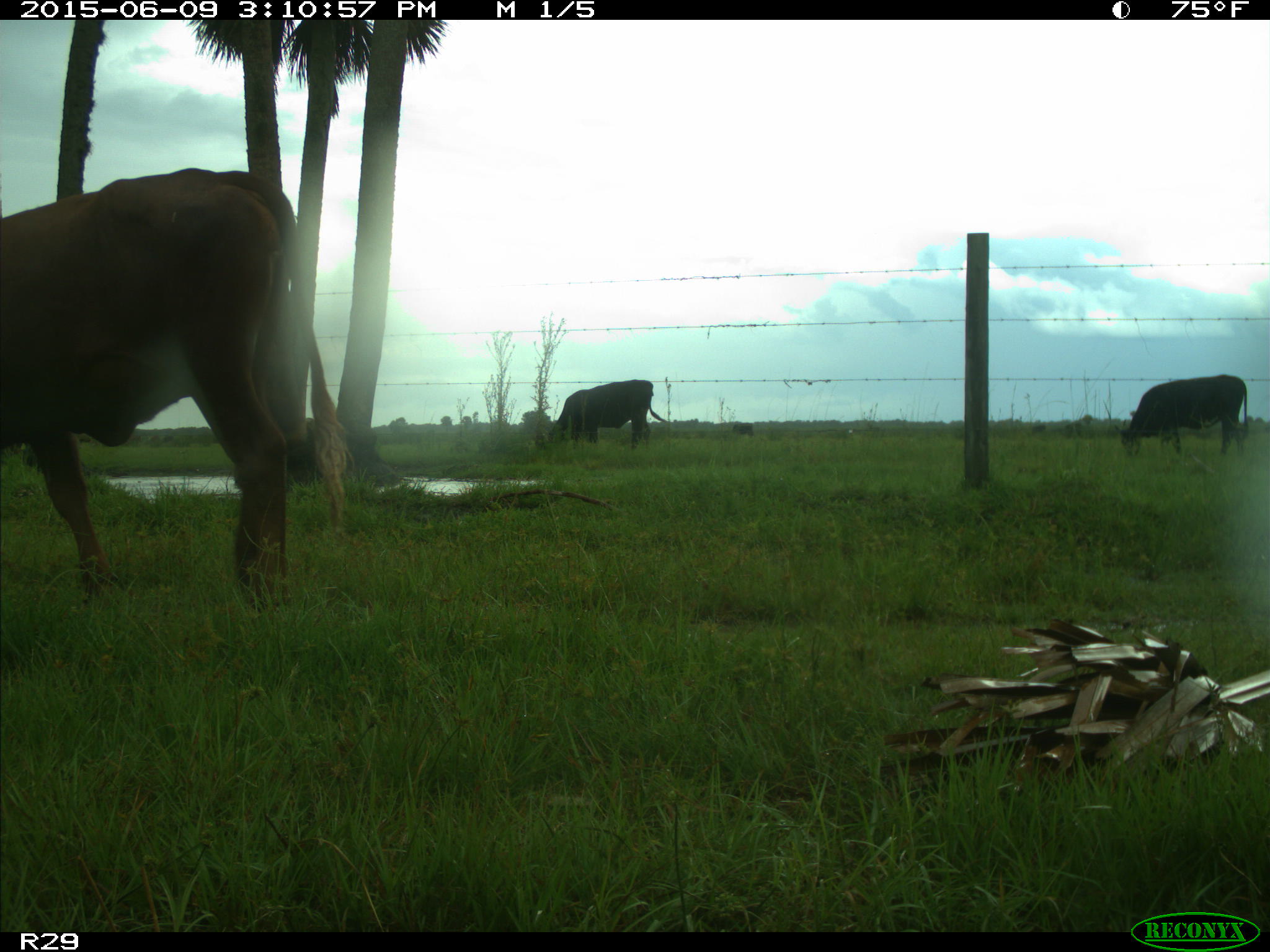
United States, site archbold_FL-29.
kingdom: Animalia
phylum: Chordata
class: Mammalia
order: Artiodactyla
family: Bovidae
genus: Bos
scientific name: Bos taurus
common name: domestic cow